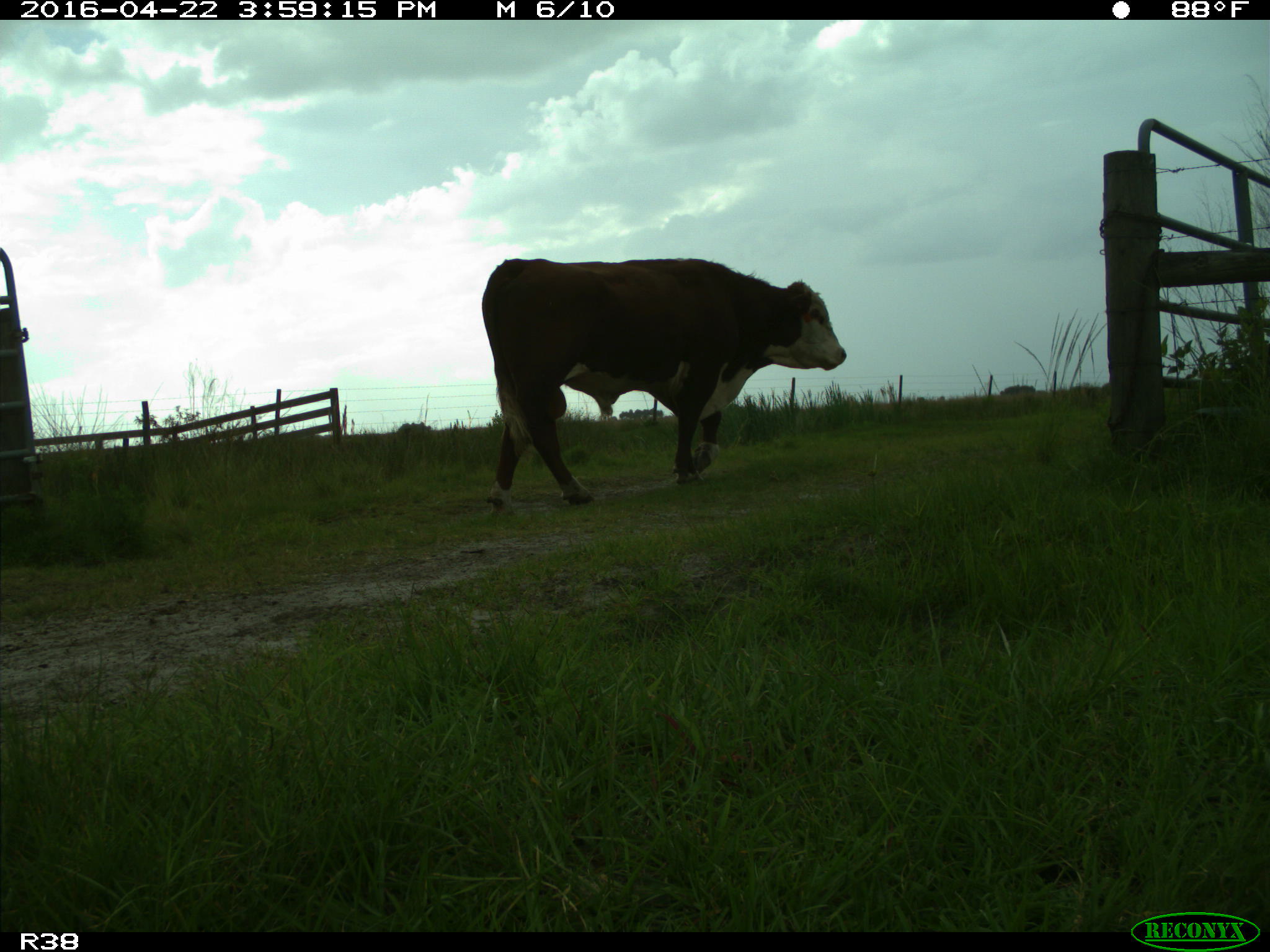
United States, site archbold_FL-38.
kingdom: Animalia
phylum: Chordata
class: Mammalia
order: Artiodactyla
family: Bovidae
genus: Bos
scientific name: Bos taurus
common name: domestic cow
Bos taurus (domestic cow).